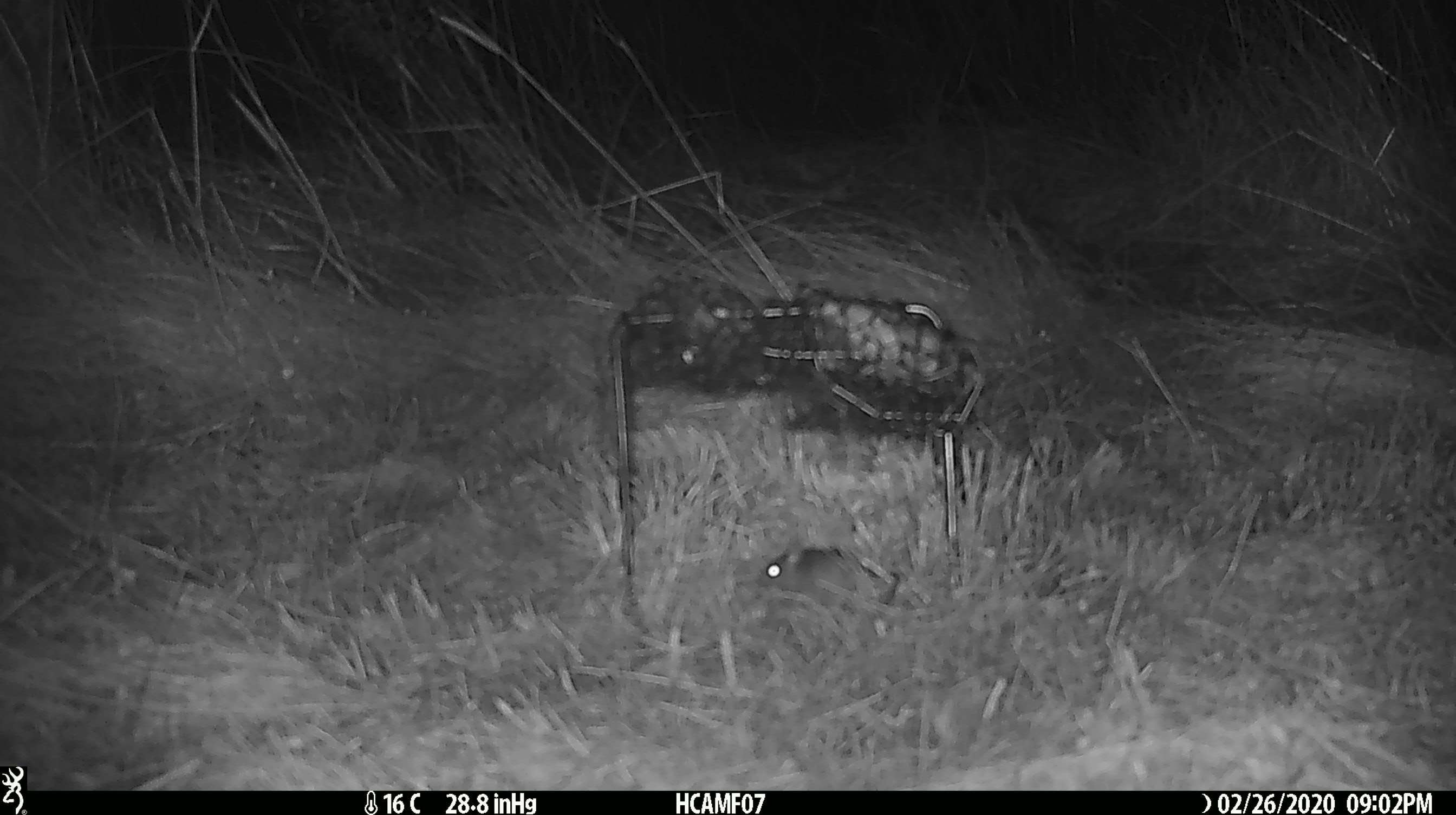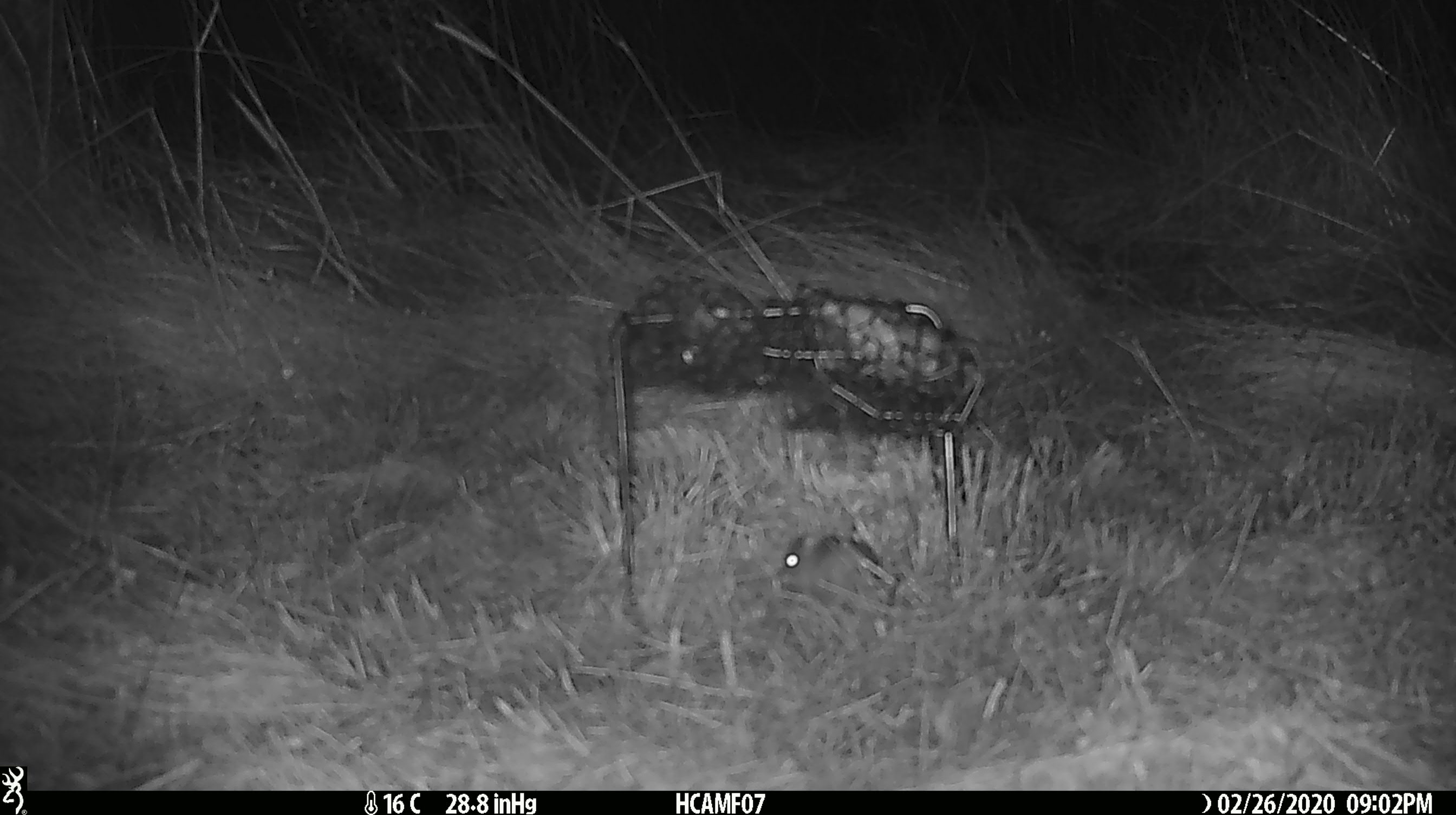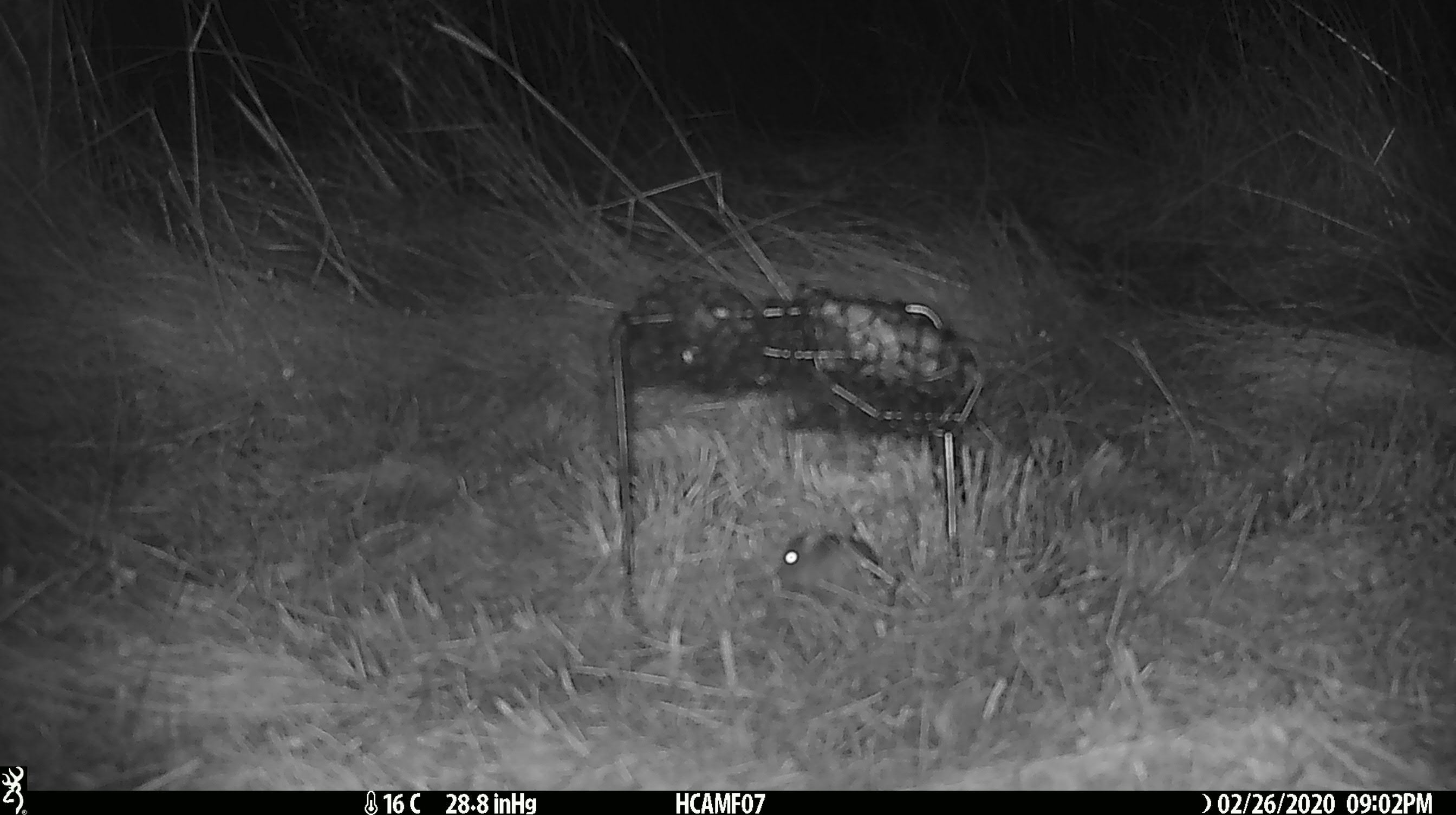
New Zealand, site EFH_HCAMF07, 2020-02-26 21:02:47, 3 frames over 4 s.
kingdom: Animalia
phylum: Chordata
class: Mammalia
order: Rodentia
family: Muridae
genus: Mus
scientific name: Mus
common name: mouse